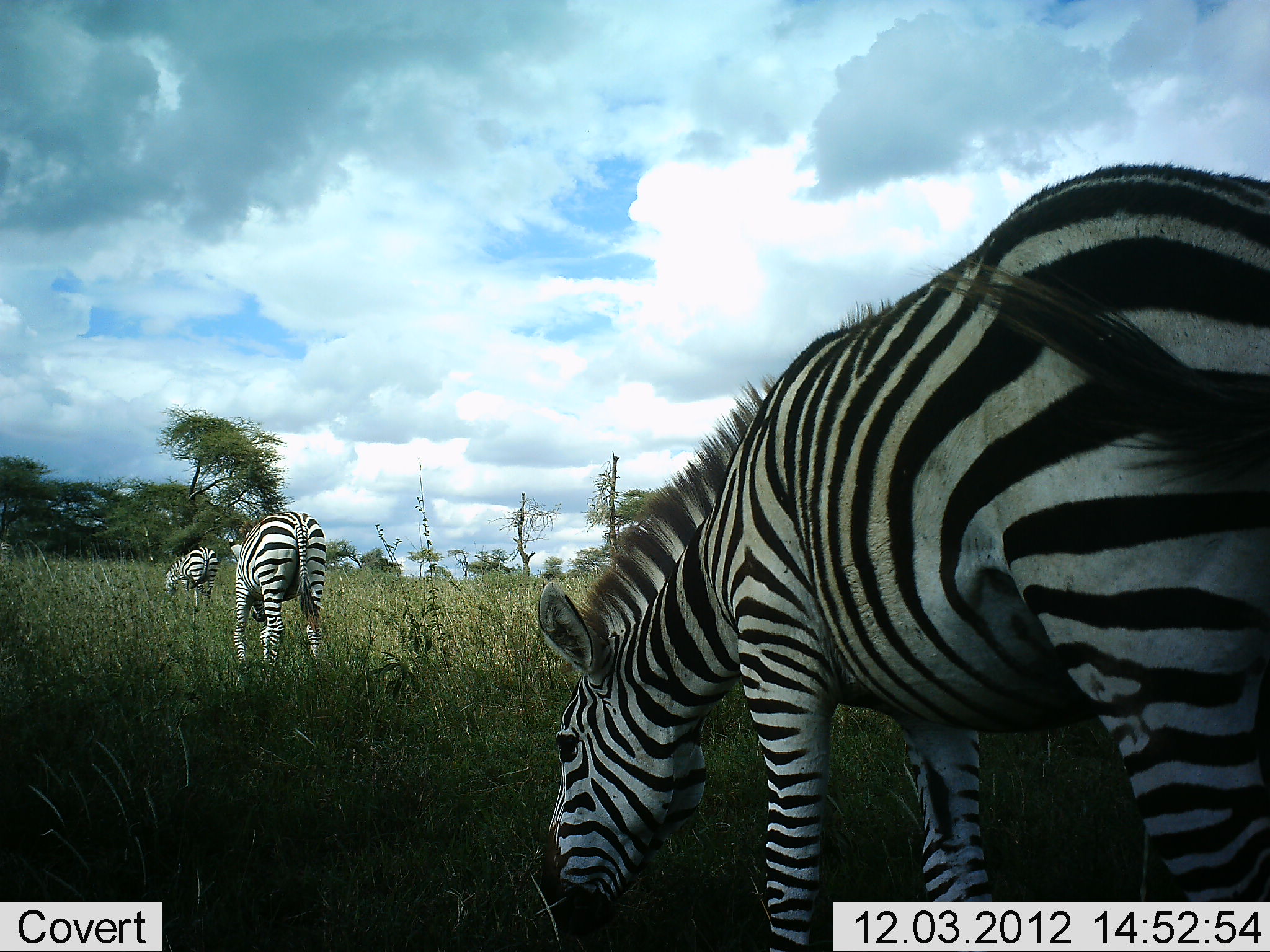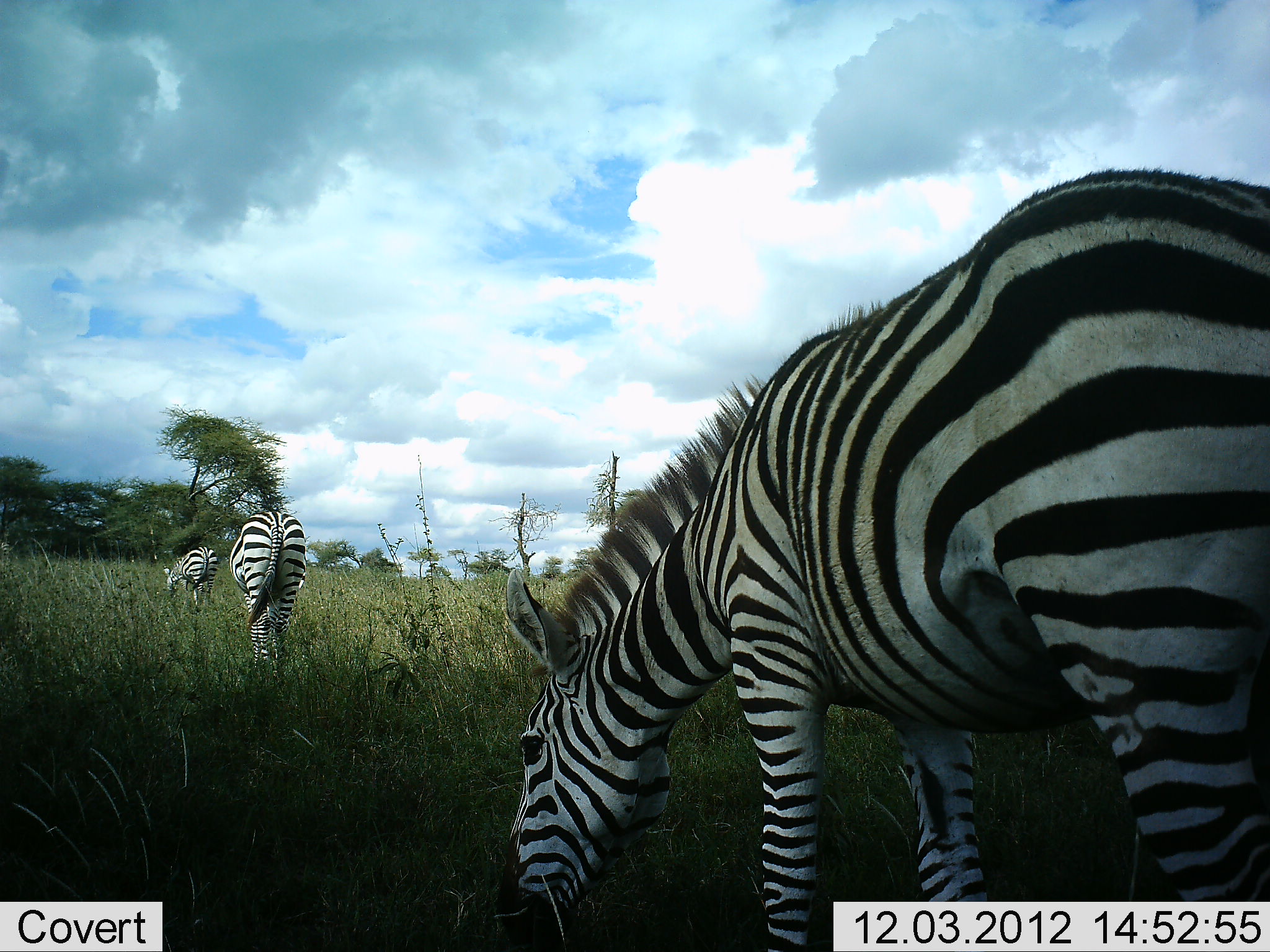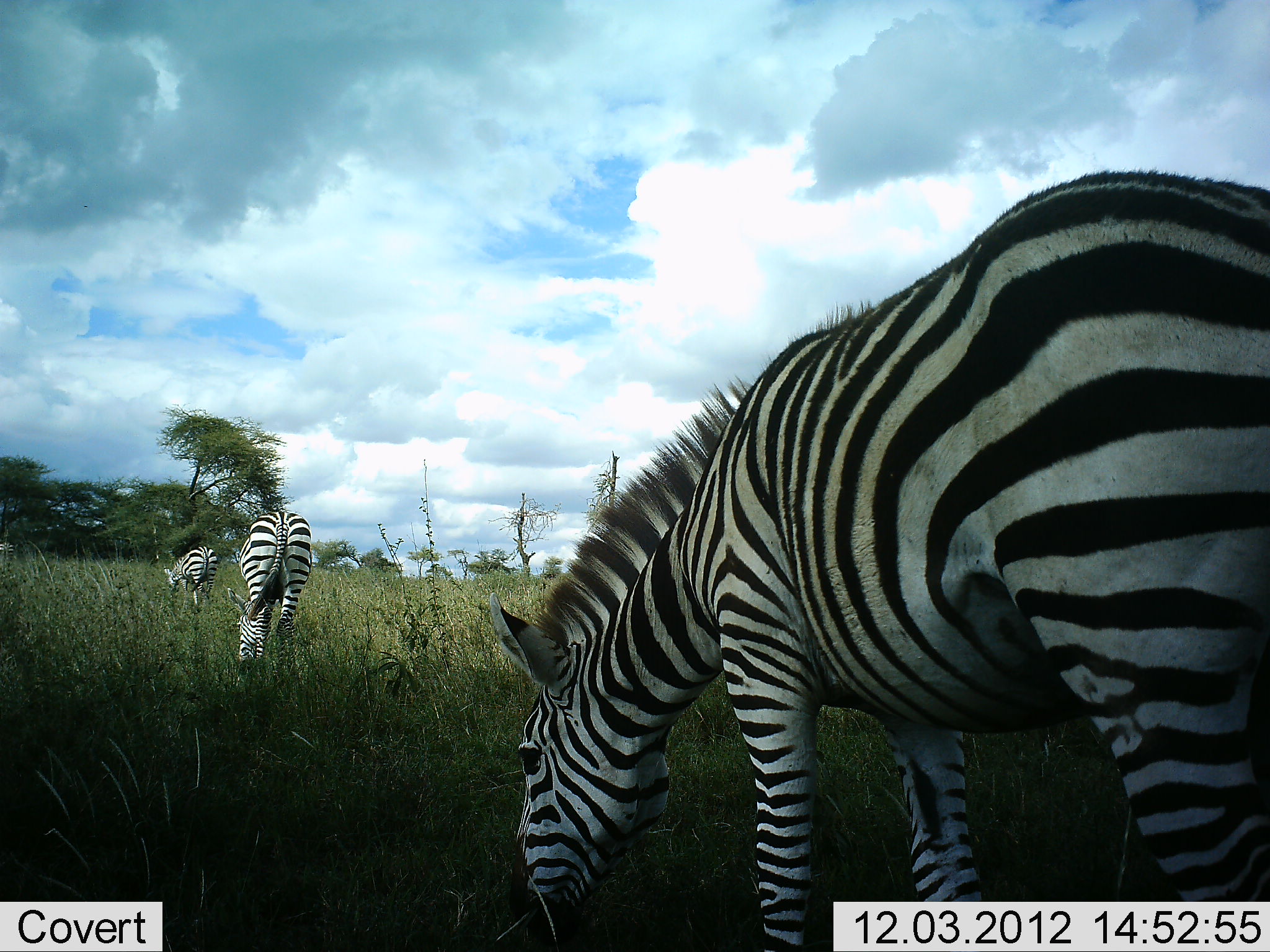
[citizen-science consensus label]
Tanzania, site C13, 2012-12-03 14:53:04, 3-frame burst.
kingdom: Animalia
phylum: Chordata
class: Mammalia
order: Perissodactyla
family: Equidae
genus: Equus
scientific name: Equus quagga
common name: plains zebra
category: zebra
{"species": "zebra (plains zebra) (Equus quagga)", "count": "3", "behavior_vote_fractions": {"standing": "30%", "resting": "0%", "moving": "20%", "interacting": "0%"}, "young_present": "0%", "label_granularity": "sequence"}